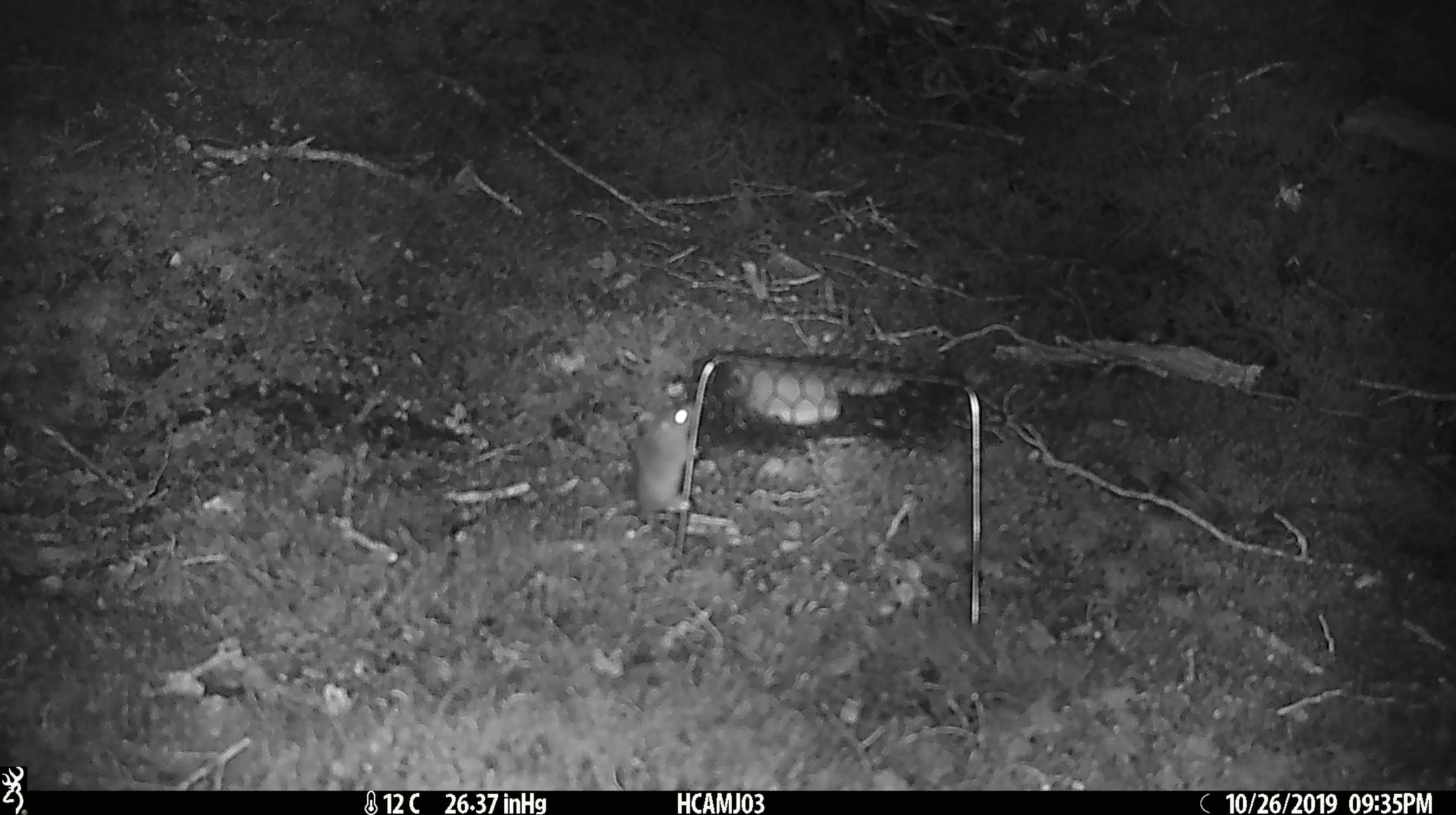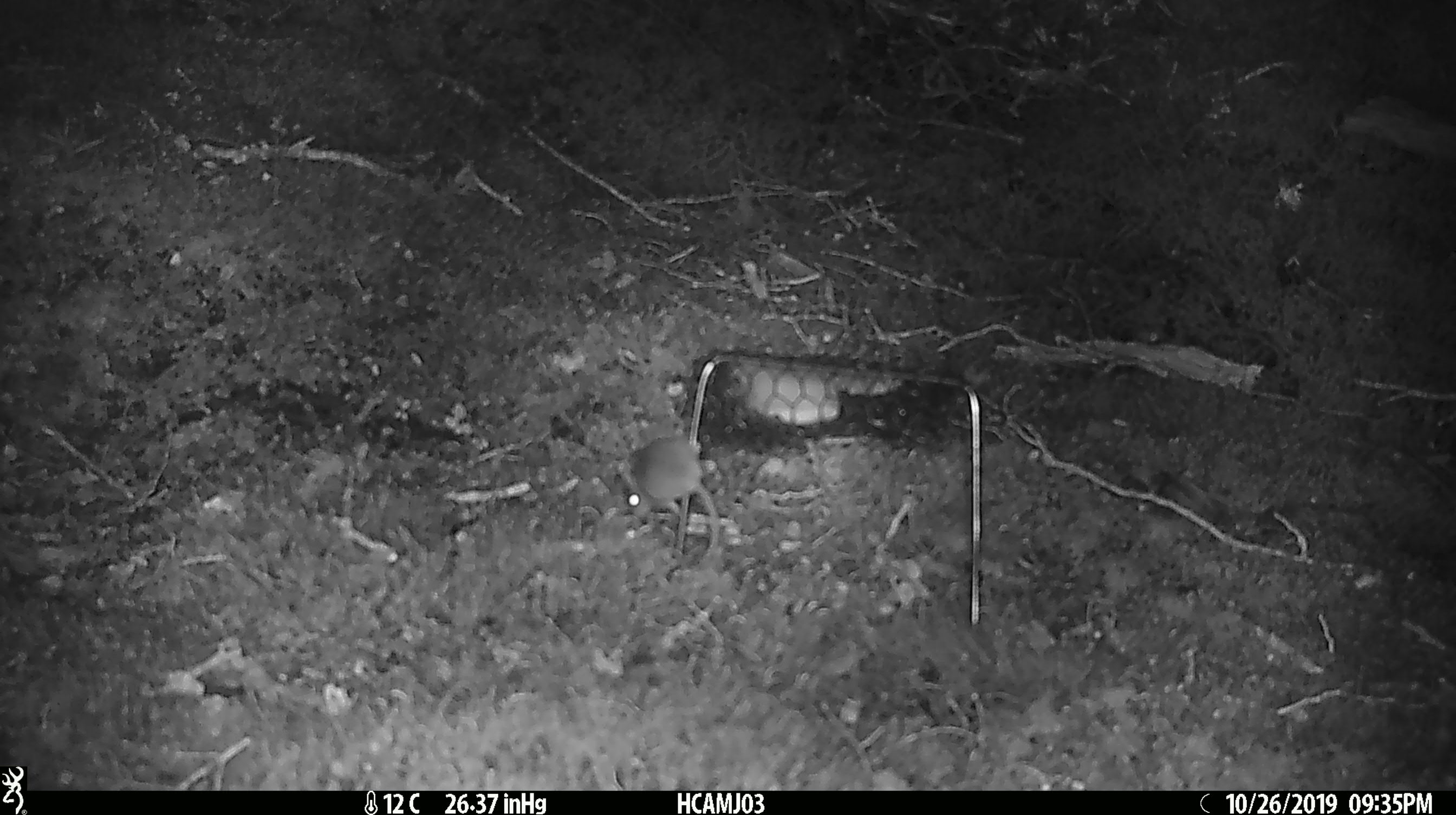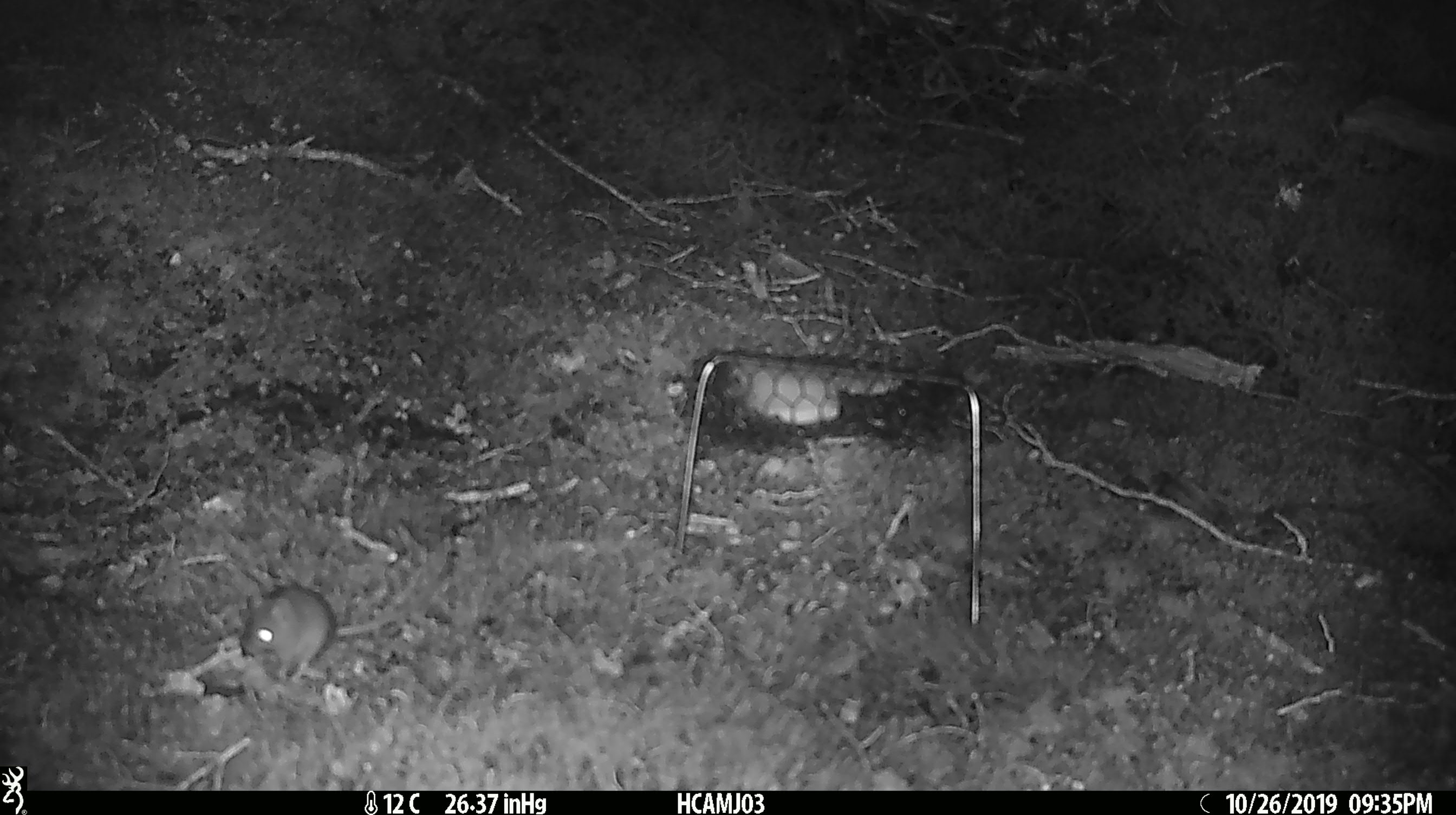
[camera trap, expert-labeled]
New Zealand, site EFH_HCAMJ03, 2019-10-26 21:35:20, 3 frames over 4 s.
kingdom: Animalia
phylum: Chordata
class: Mammalia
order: Rodentia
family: Muridae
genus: Mus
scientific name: Mus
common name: mouse